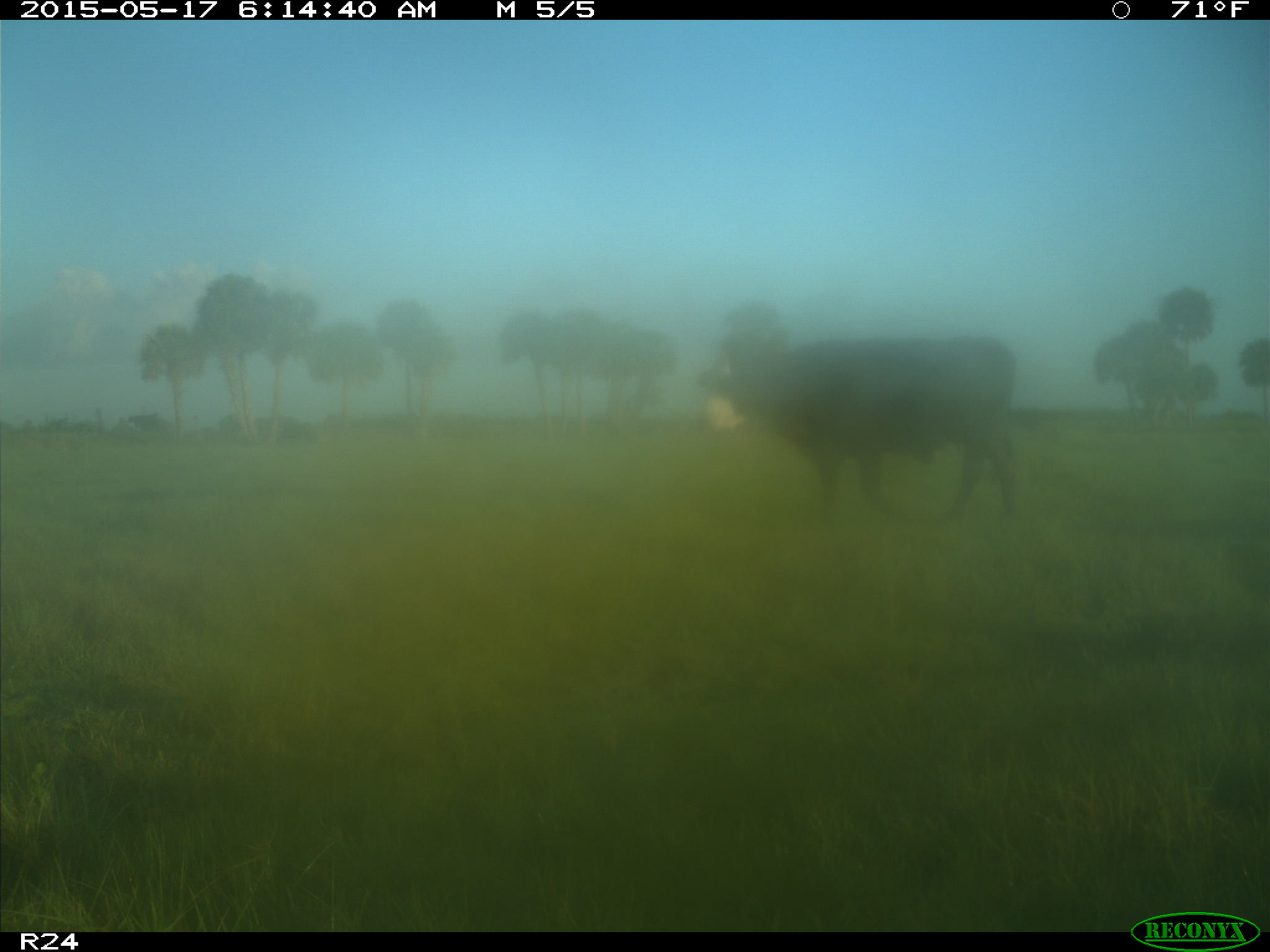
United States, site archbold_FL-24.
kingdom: Animalia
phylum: Chordata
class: Mammalia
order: Artiodactyla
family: Bovidae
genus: Bos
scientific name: Bos taurus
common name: domestic cow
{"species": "Bos taurus (domestic cow)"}